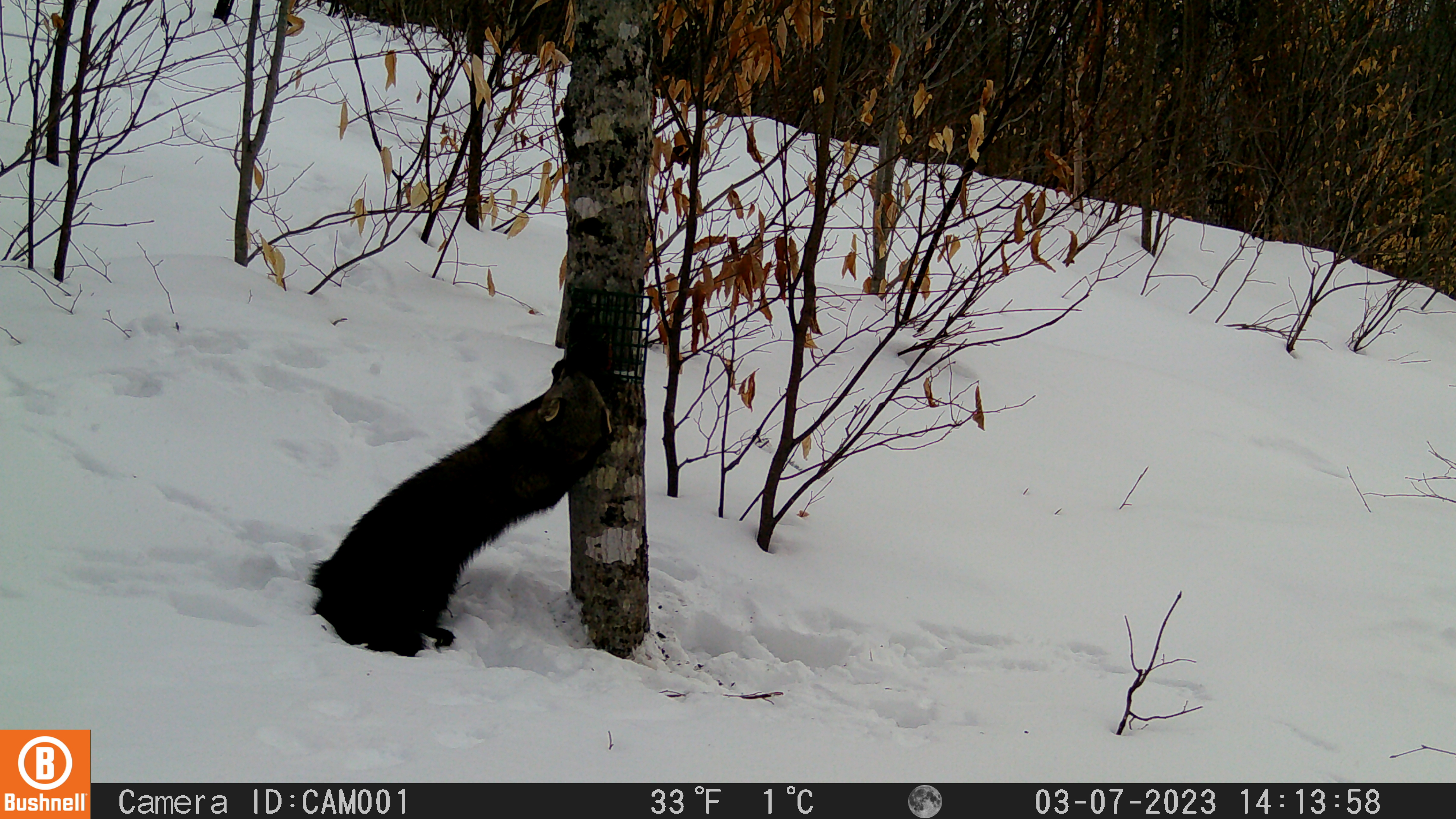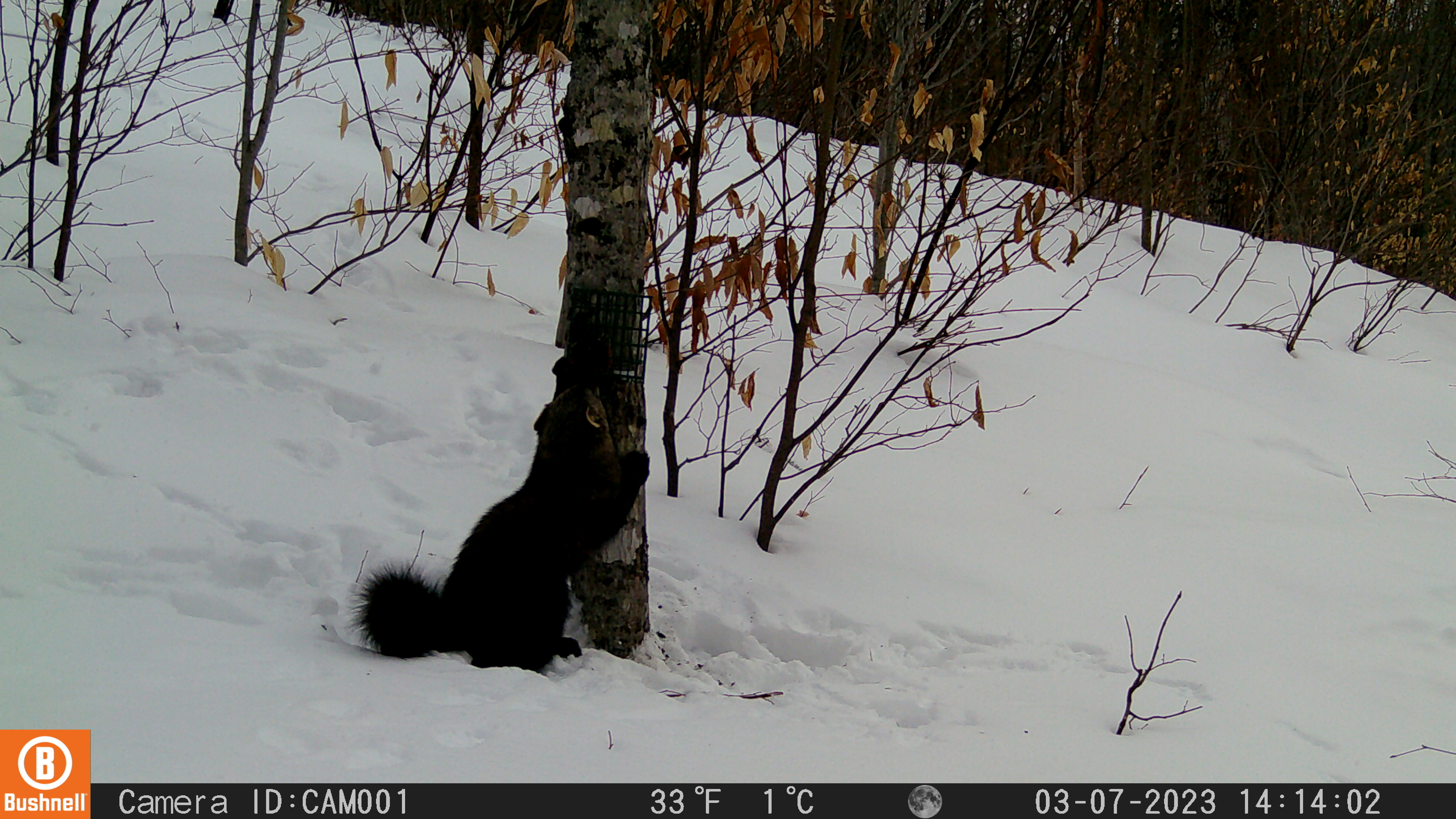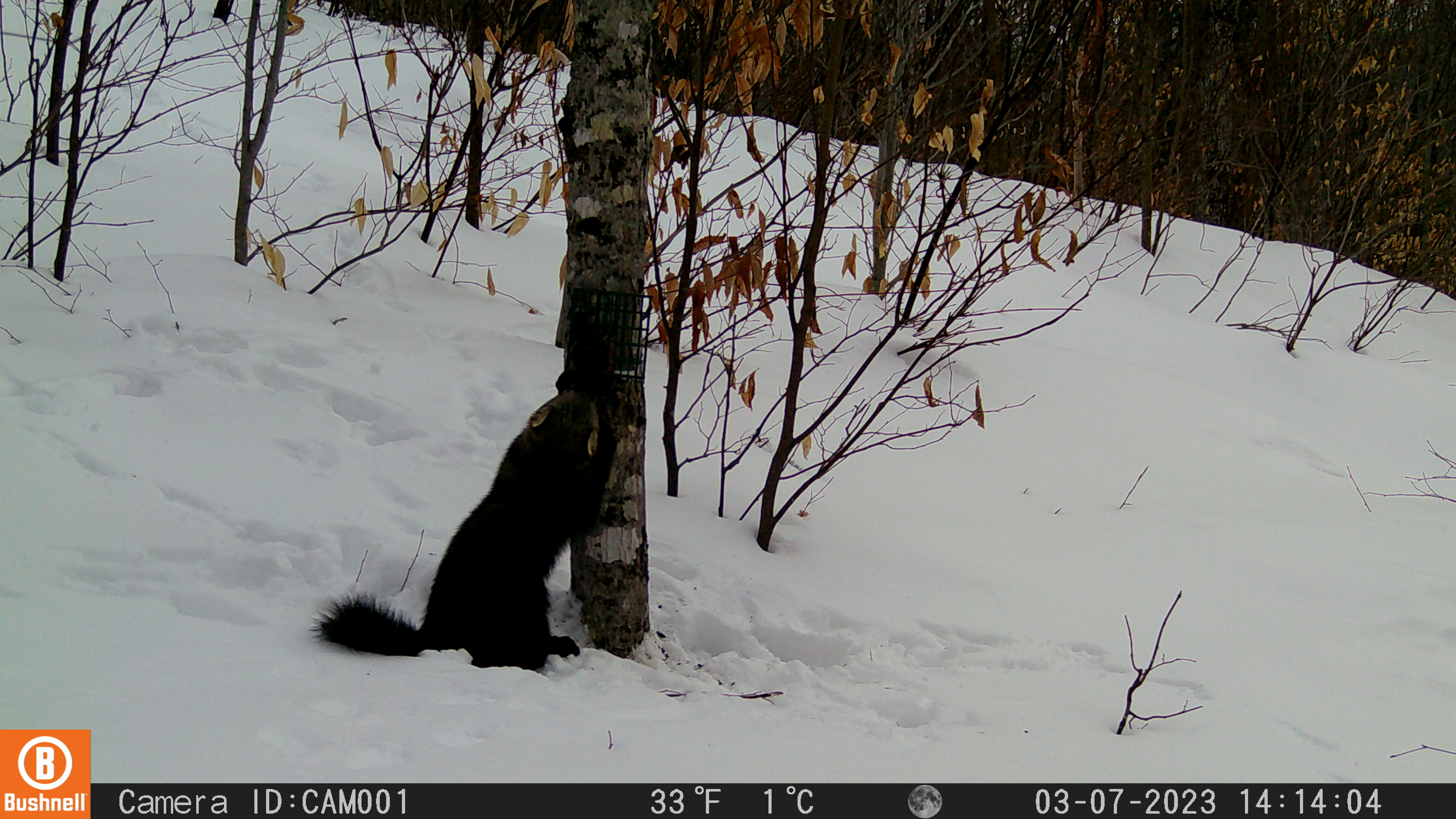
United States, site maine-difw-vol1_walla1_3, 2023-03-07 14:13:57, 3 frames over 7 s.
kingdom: Animalia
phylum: Chordata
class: Mammalia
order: Carnivora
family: Mustelidae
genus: Pekania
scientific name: Pekania pennanti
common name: fisher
Fisher (Pekania pennanti).